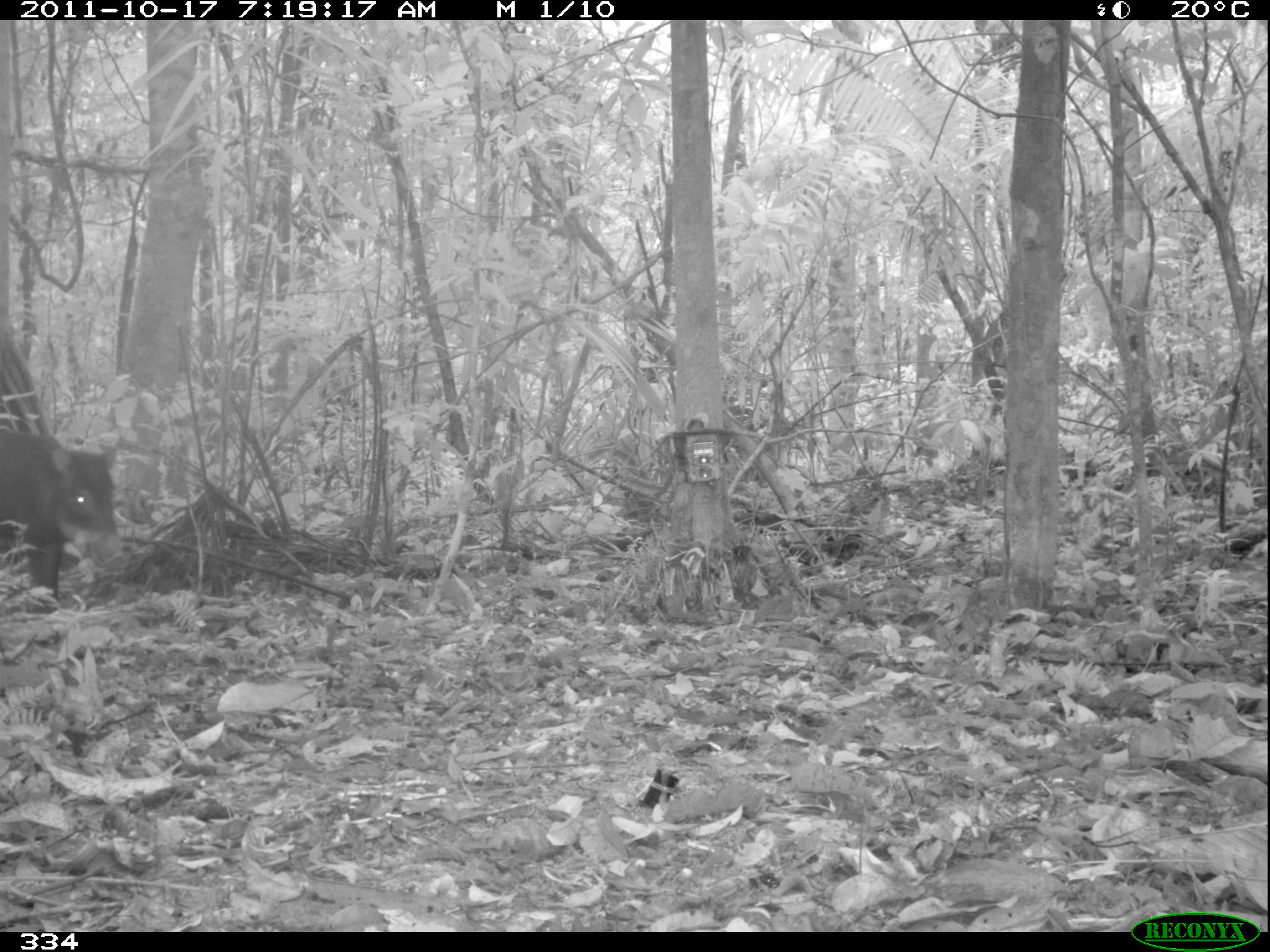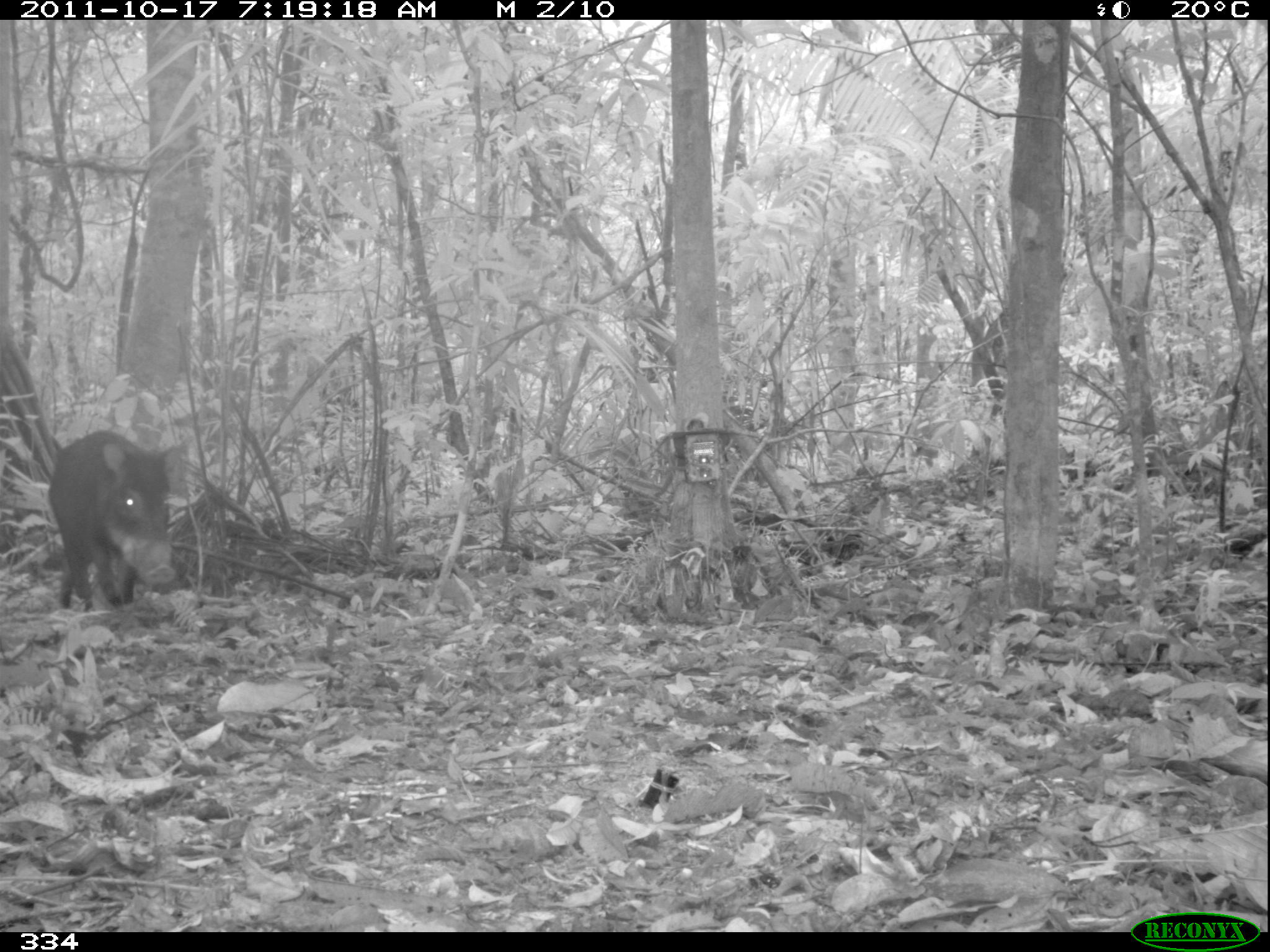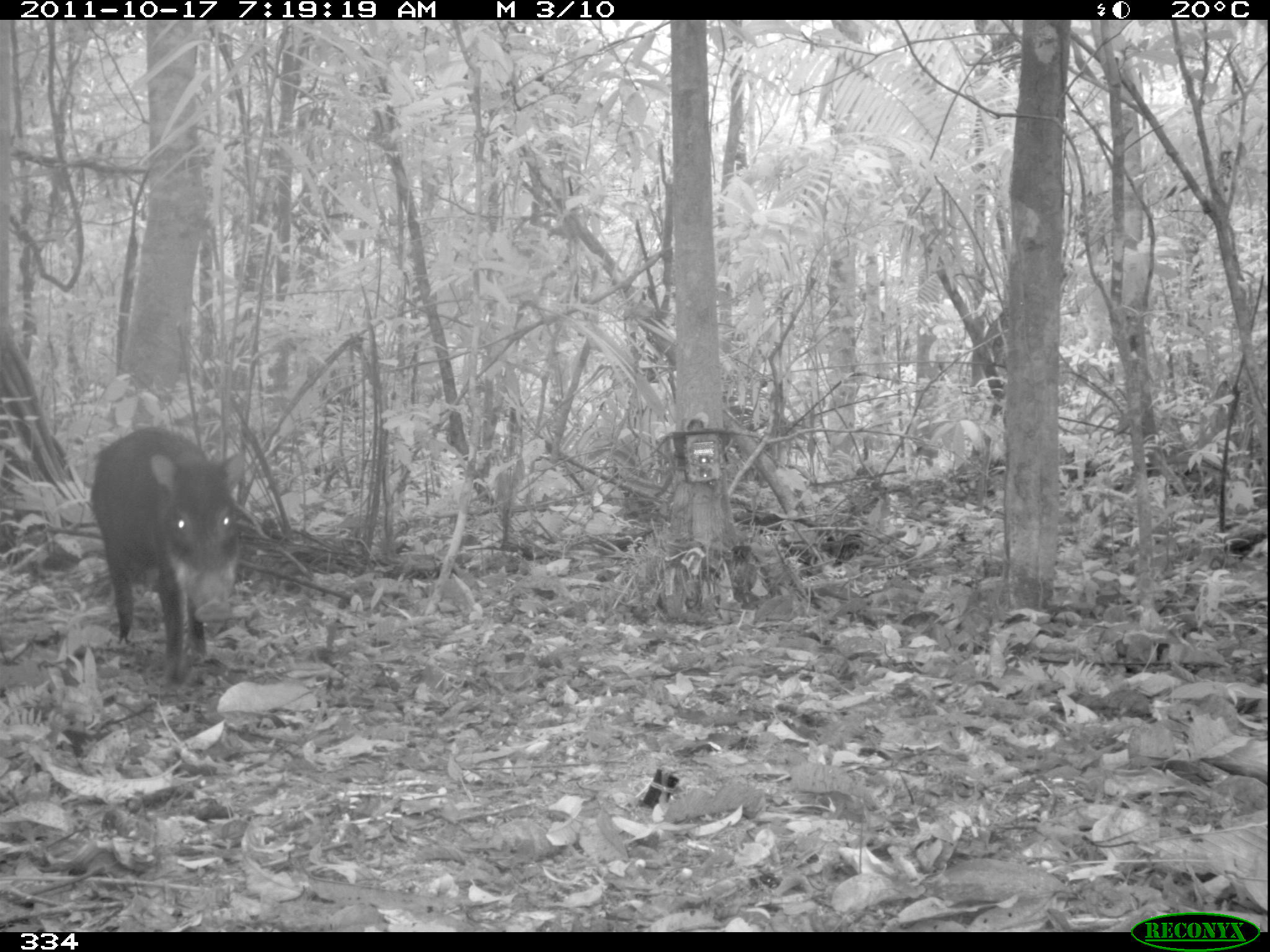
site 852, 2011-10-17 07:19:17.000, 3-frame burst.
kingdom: Animalia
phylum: Chordata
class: Mammalia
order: Artiodactyla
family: Tayassuidae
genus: Tayassu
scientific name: Tayassu pecari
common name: white-lipped peccary